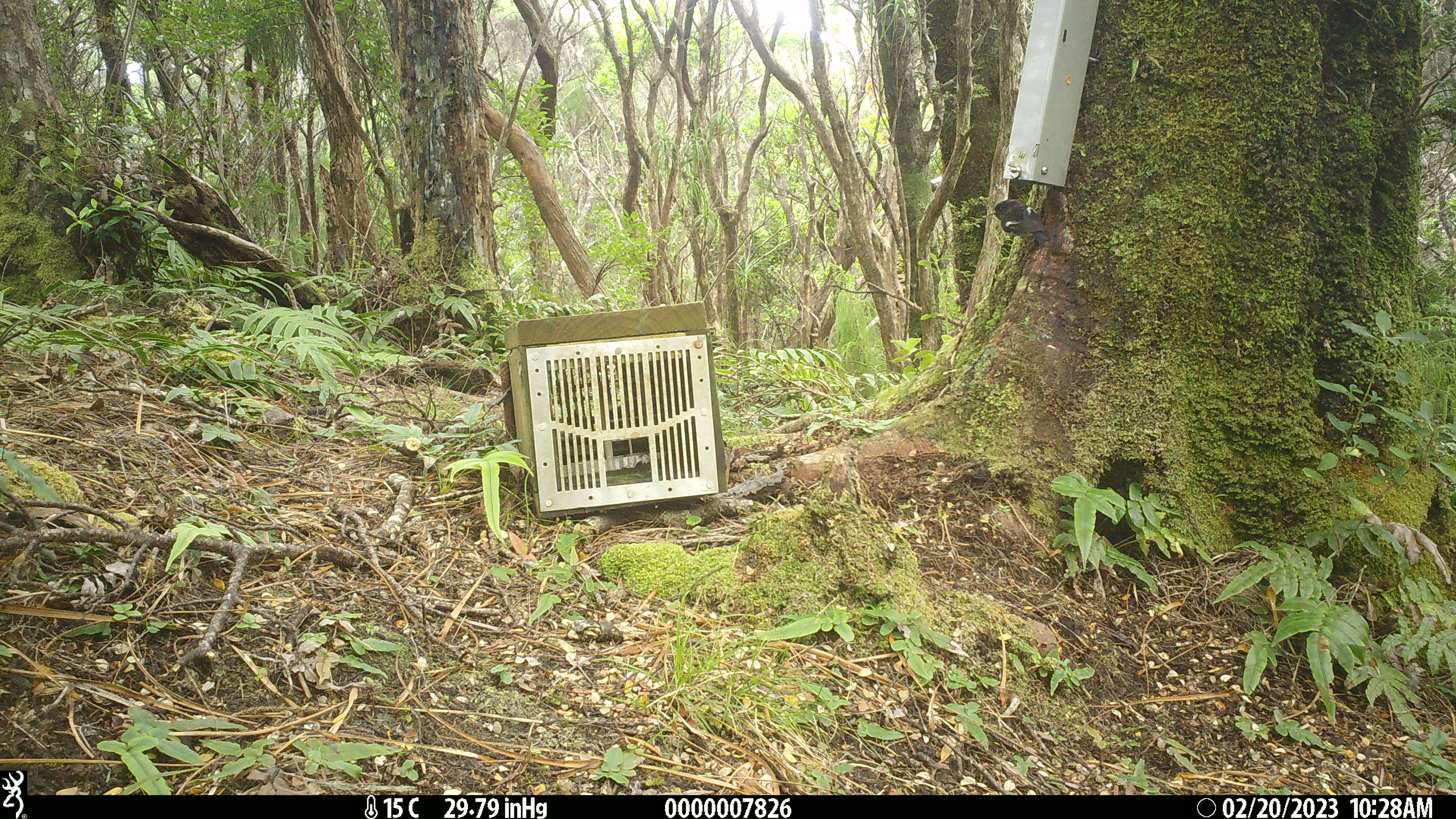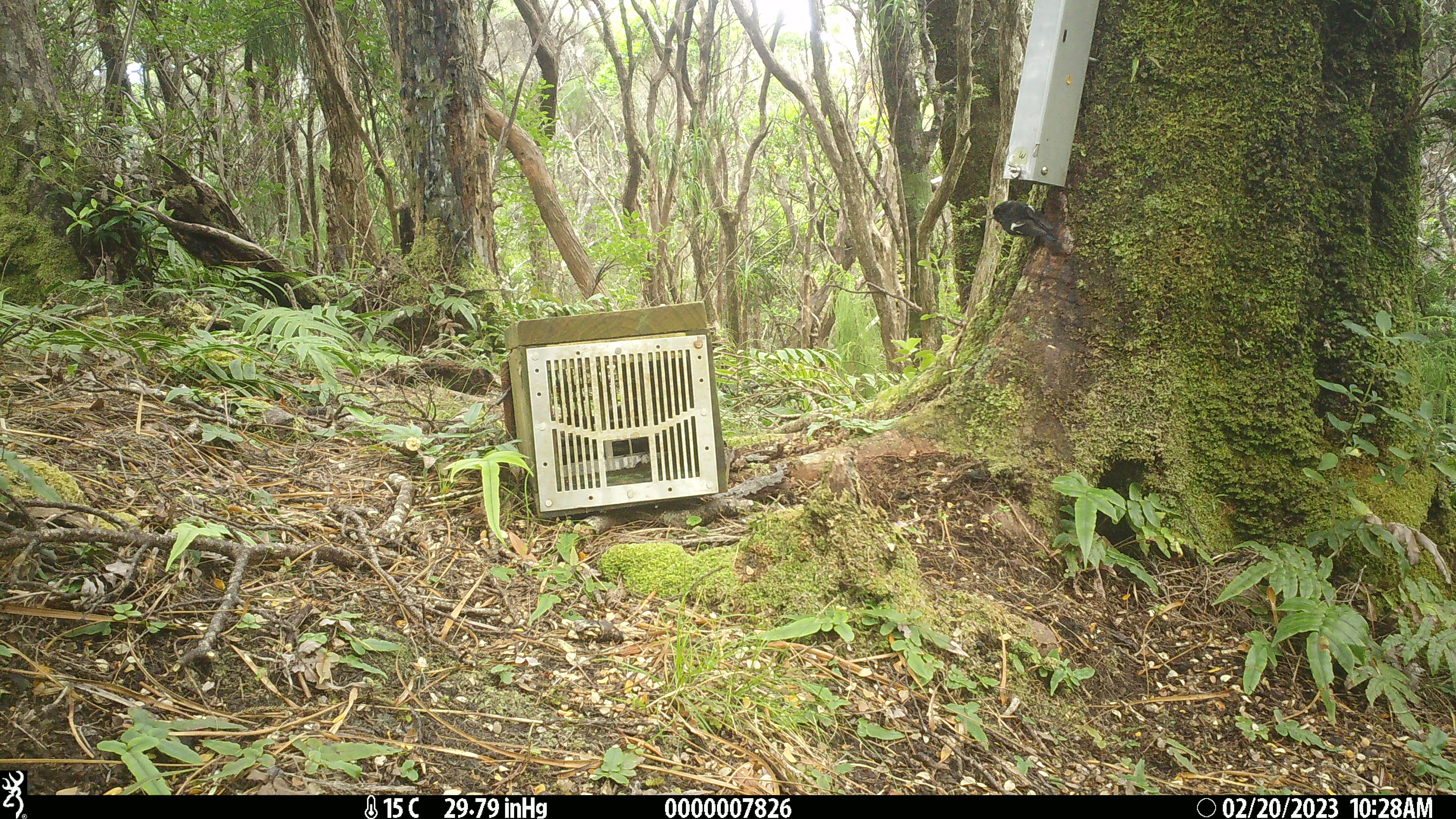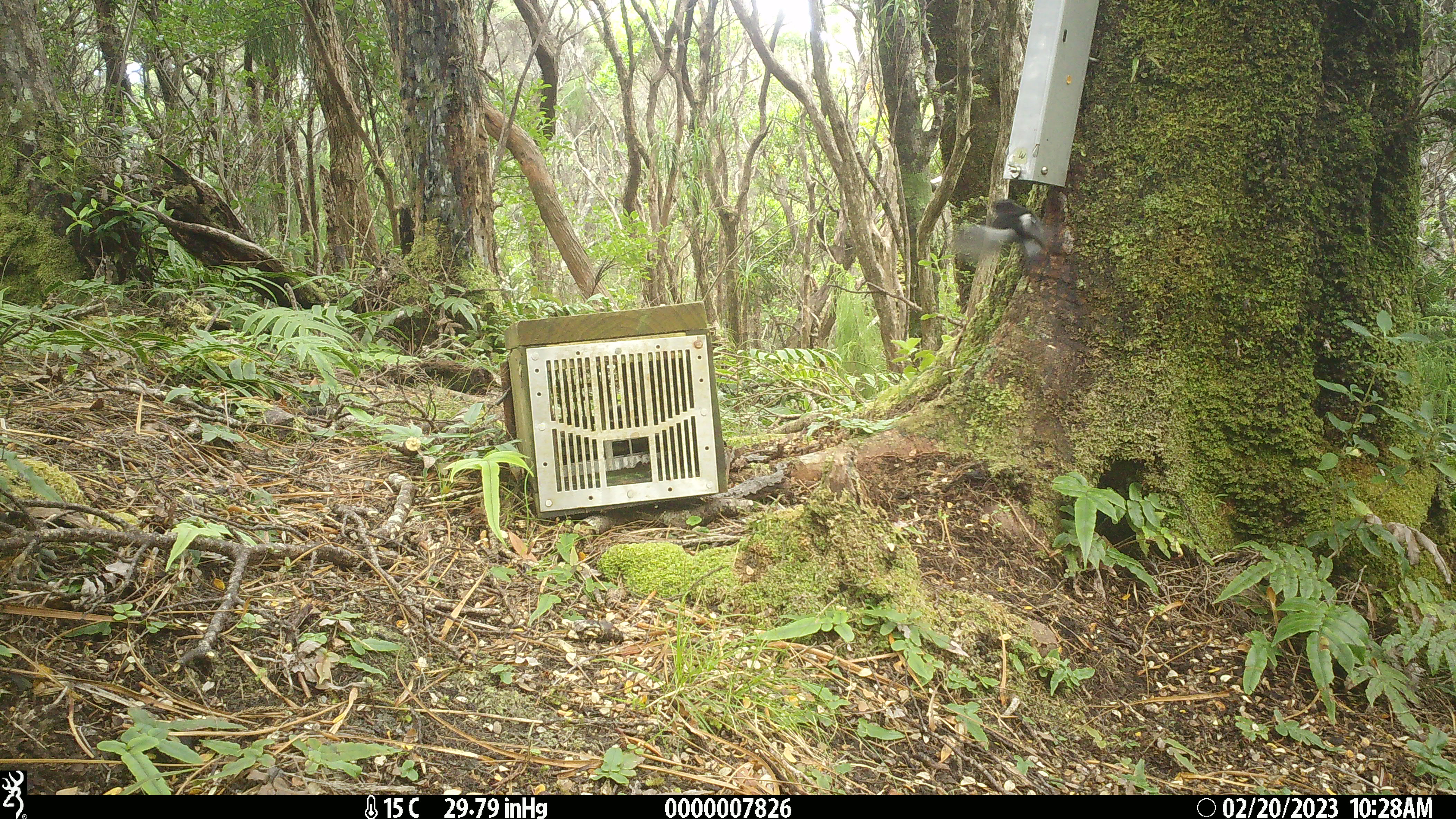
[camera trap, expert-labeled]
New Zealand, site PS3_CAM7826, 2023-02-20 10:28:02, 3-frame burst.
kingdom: Animalia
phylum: Chordata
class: Aves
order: Passeriformes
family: Petroicidae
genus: Petroica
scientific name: Petroica macrocephala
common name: tomtit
Tomtit (Petroica macrocephala).